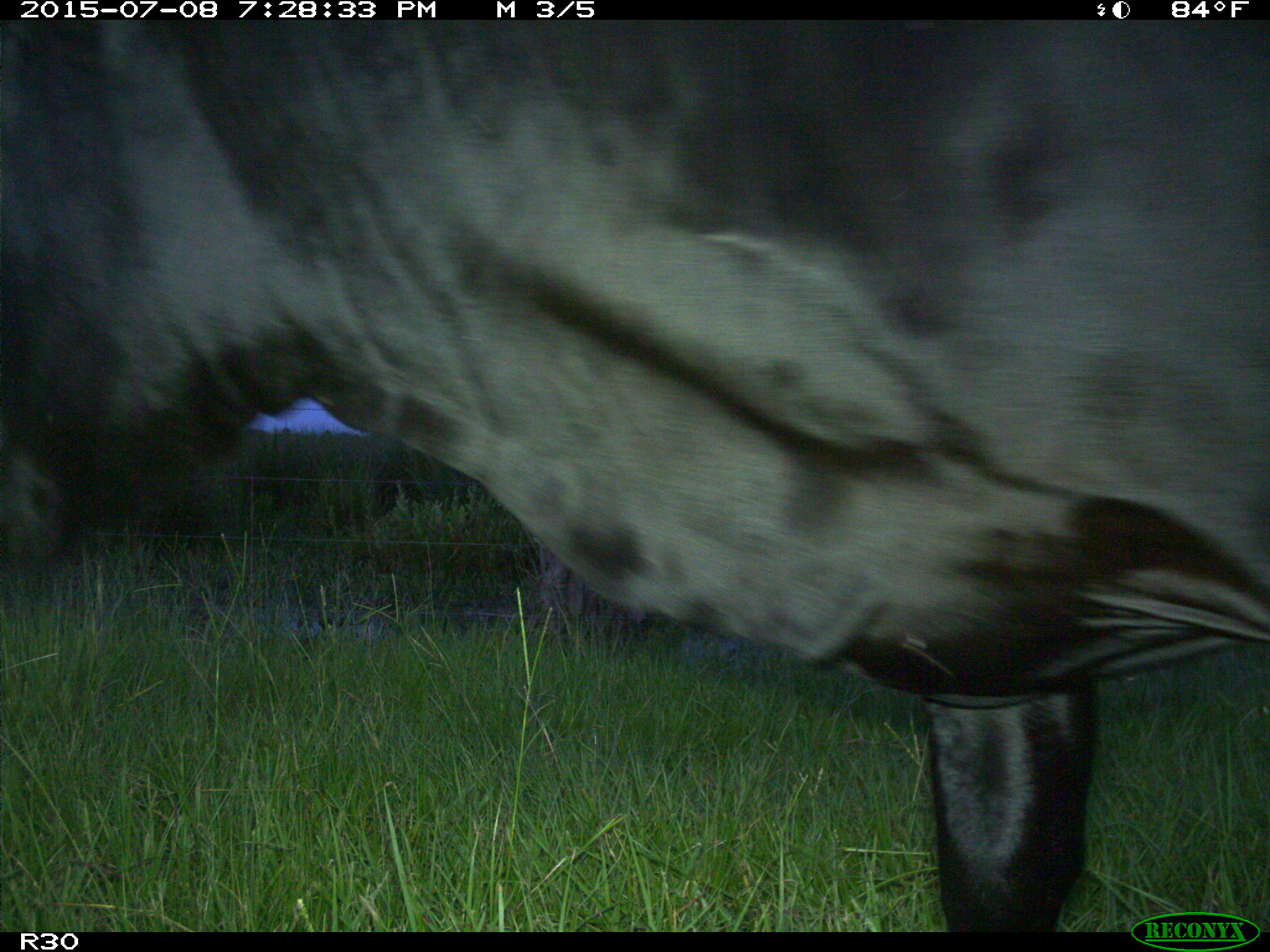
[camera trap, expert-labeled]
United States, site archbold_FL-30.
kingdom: Animalia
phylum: Chordata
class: Mammalia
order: Artiodactyla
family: Bovidae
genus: Bos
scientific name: Bos taurus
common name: domestic cow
Bos taurus (domestic cow).